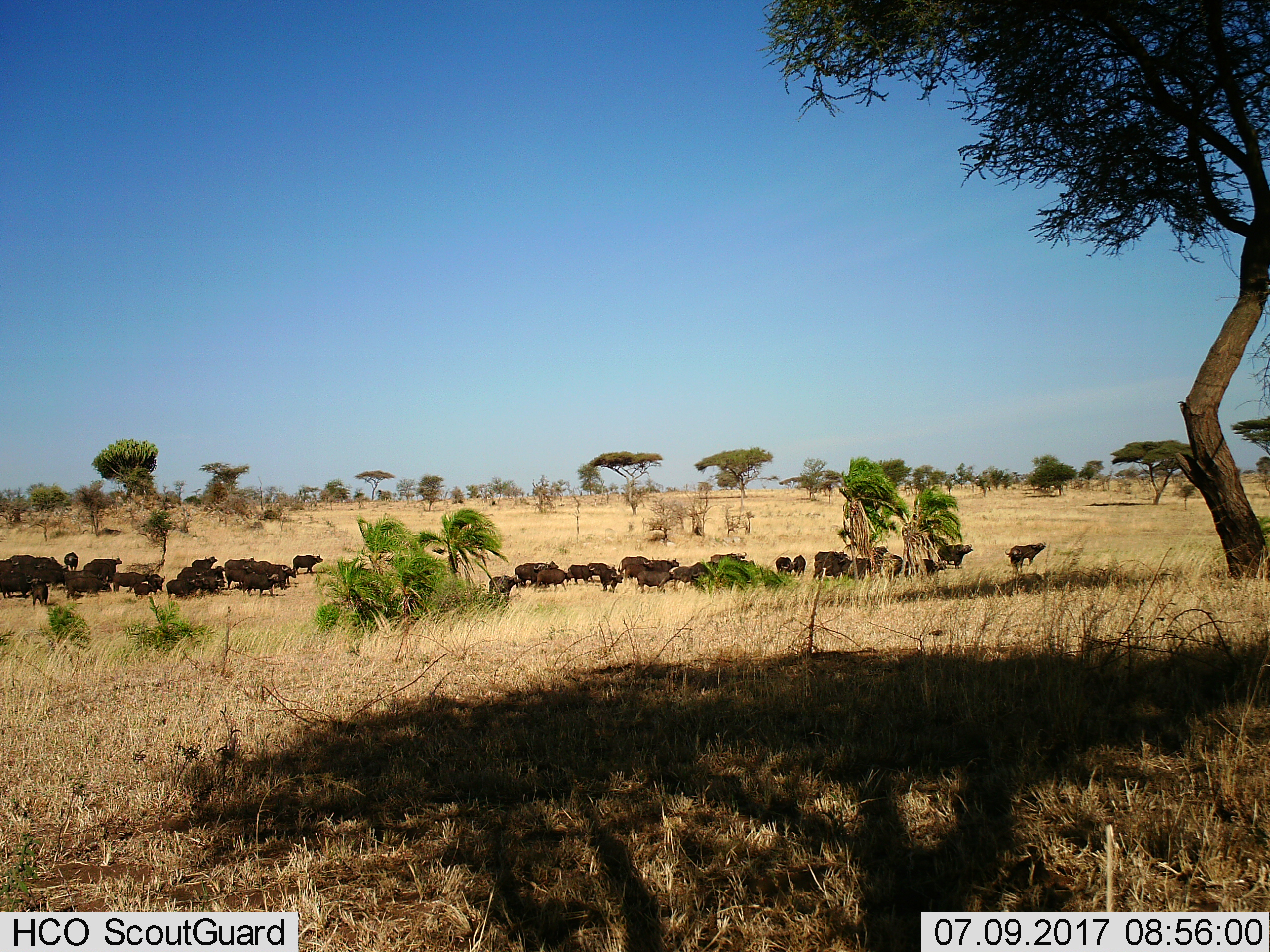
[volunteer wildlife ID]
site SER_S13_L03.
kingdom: Animalia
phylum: Chordata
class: Mammalia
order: Artiodactyla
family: Bovidae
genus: Syncerus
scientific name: Syncerus caffer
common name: african buffalo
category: buffalo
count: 11-50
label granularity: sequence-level